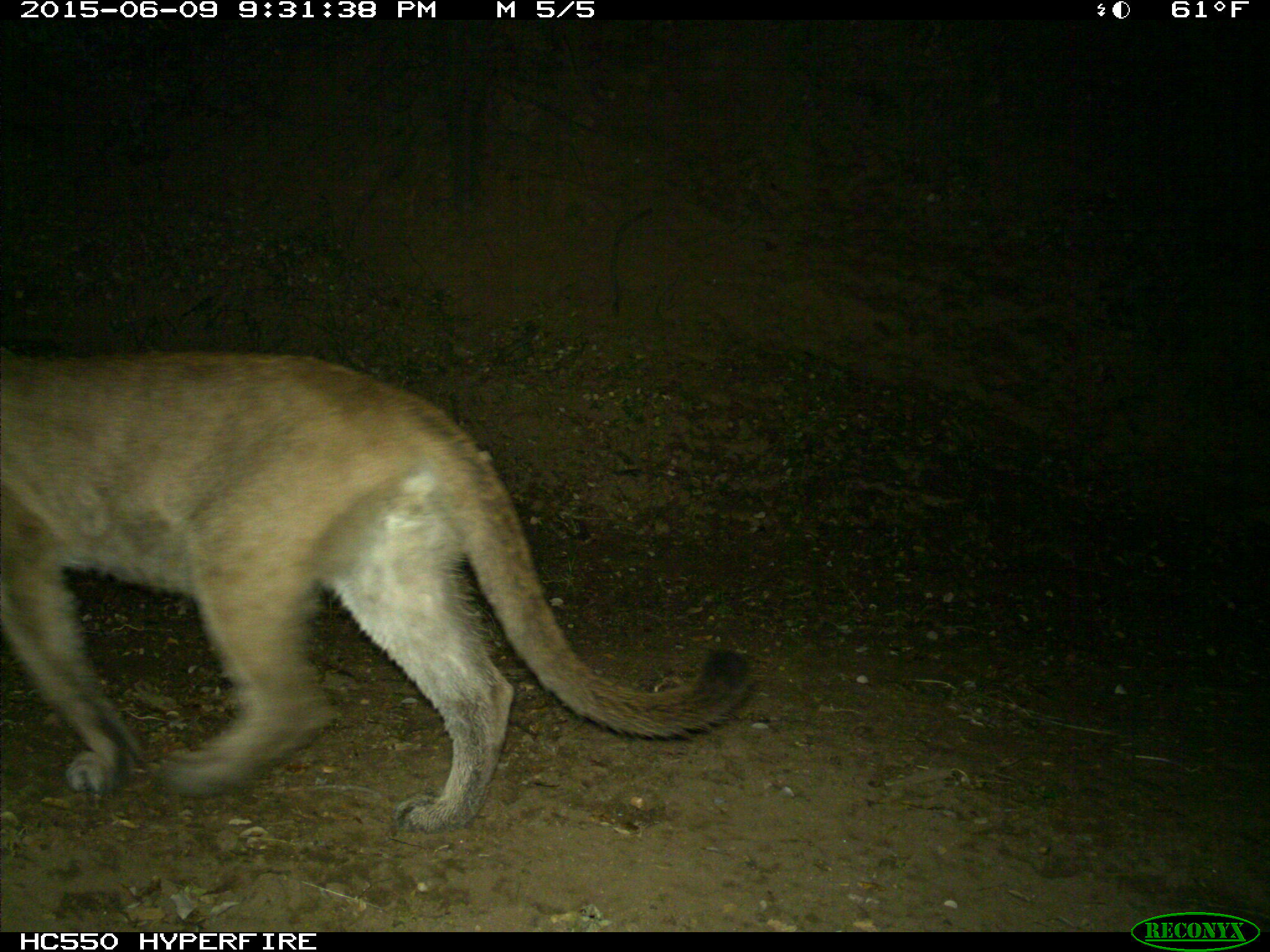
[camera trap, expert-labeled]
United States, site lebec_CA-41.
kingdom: Animalia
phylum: Chordata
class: Mammalia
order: Carnivora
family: Felidae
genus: Puma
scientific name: Puma concolor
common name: mountain lion